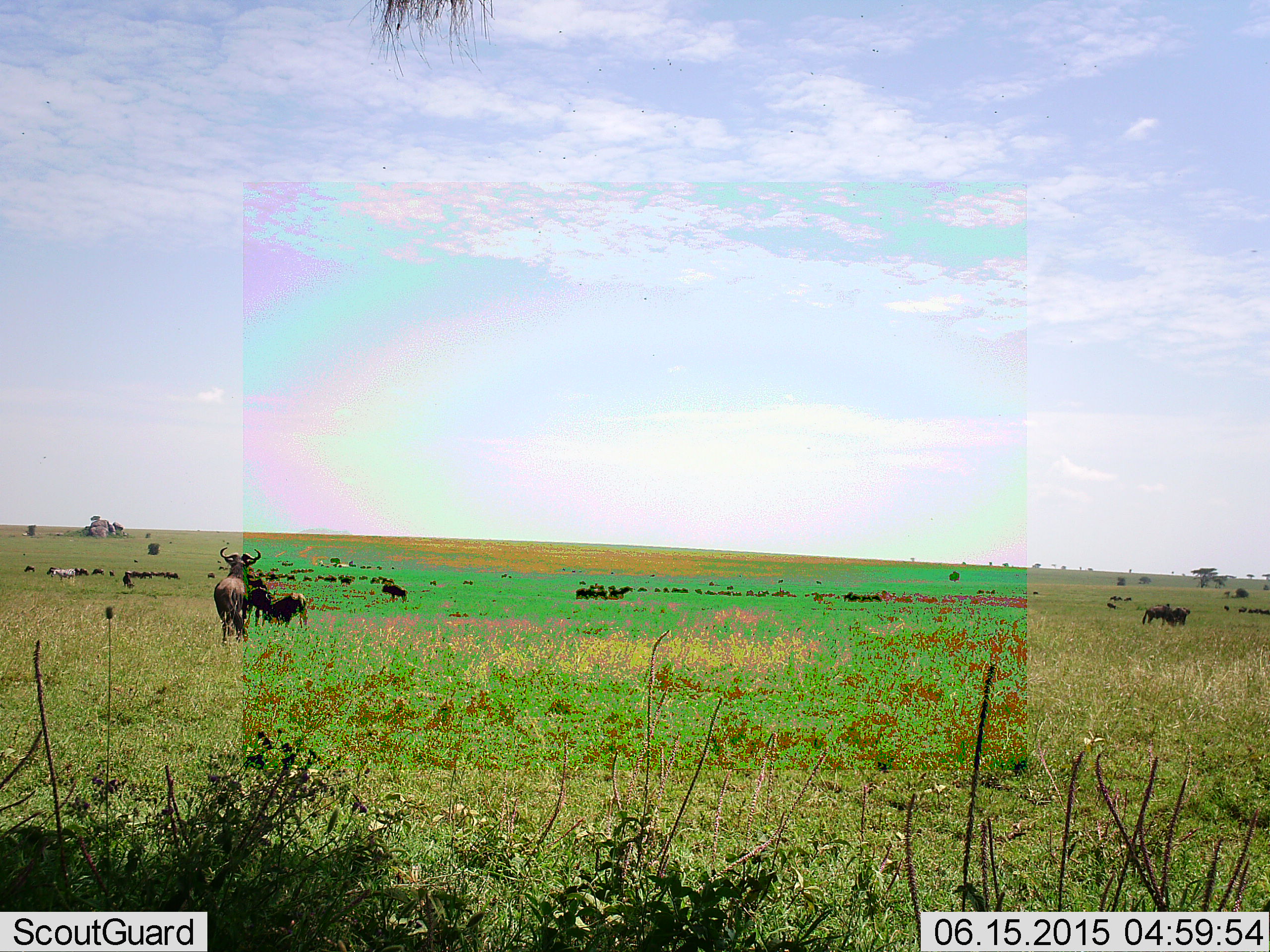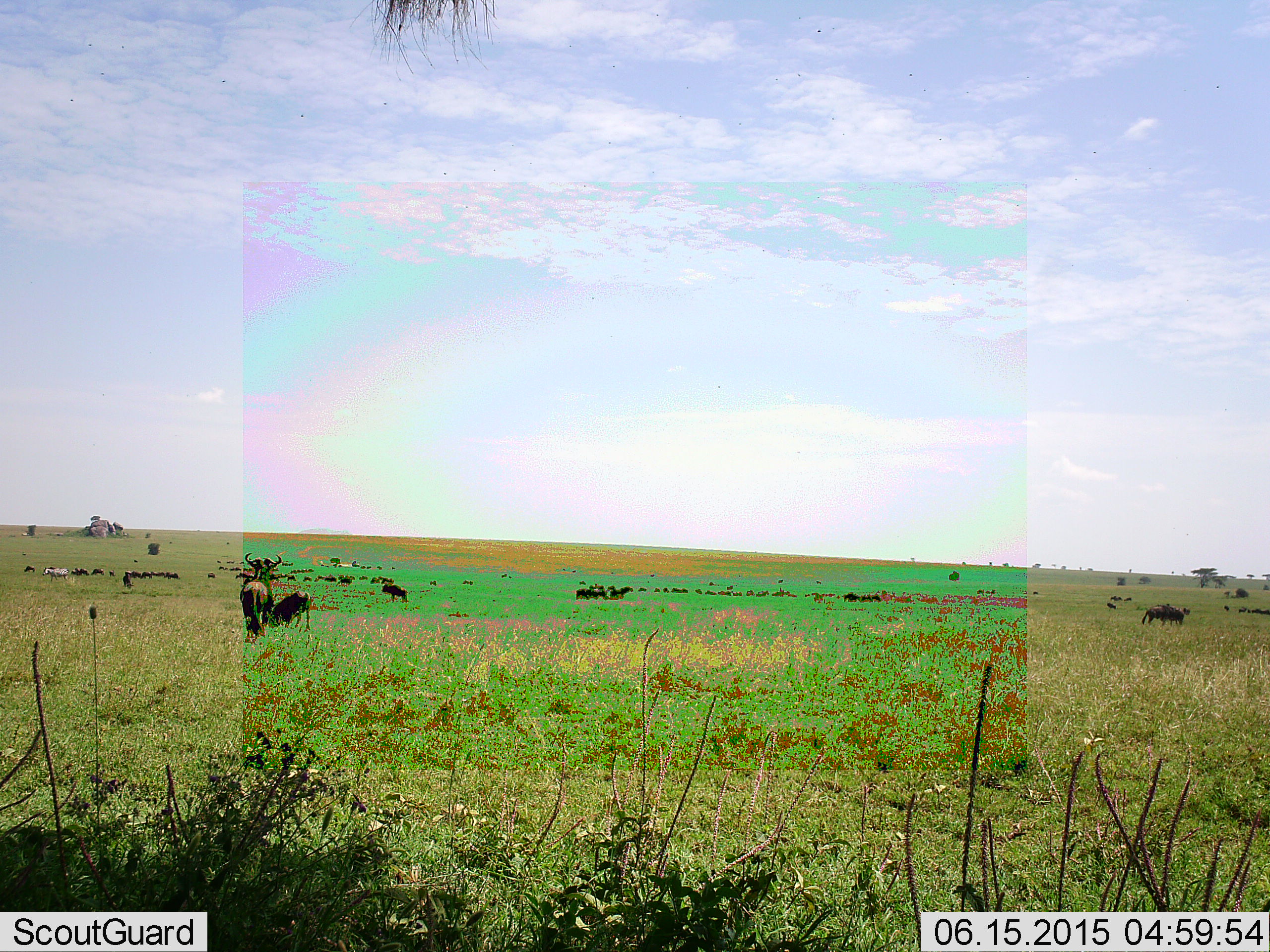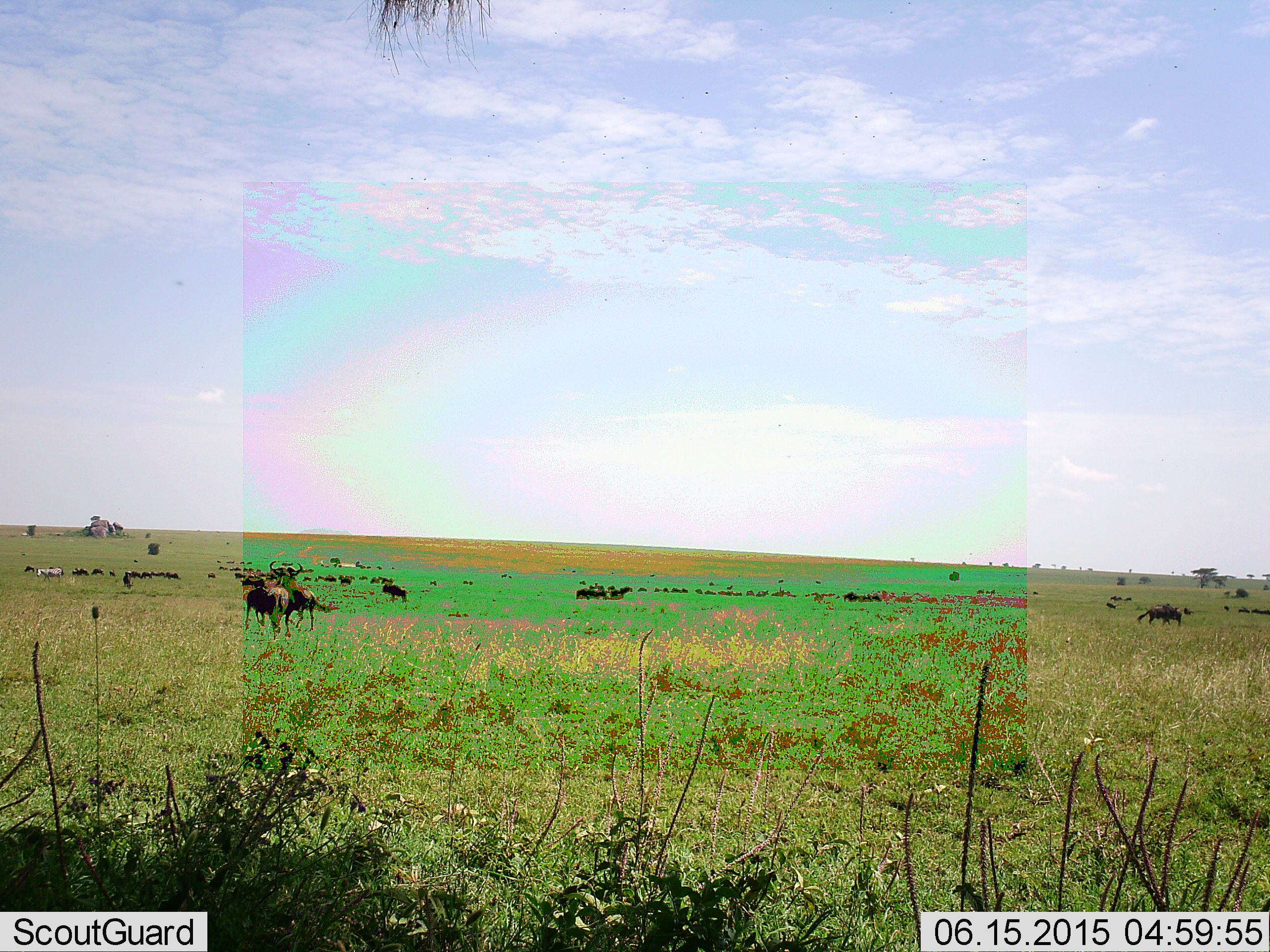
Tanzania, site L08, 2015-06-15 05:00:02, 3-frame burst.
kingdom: Animalia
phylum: Chordata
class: Mammalia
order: Artiodactyla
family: Bovidae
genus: Connochaetes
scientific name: Connochaetes taurinus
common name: blue wildebeest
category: wildebeest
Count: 11-50.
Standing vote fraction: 61%.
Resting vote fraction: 6%.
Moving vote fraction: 50%.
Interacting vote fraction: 17%.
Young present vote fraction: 11%.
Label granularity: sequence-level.